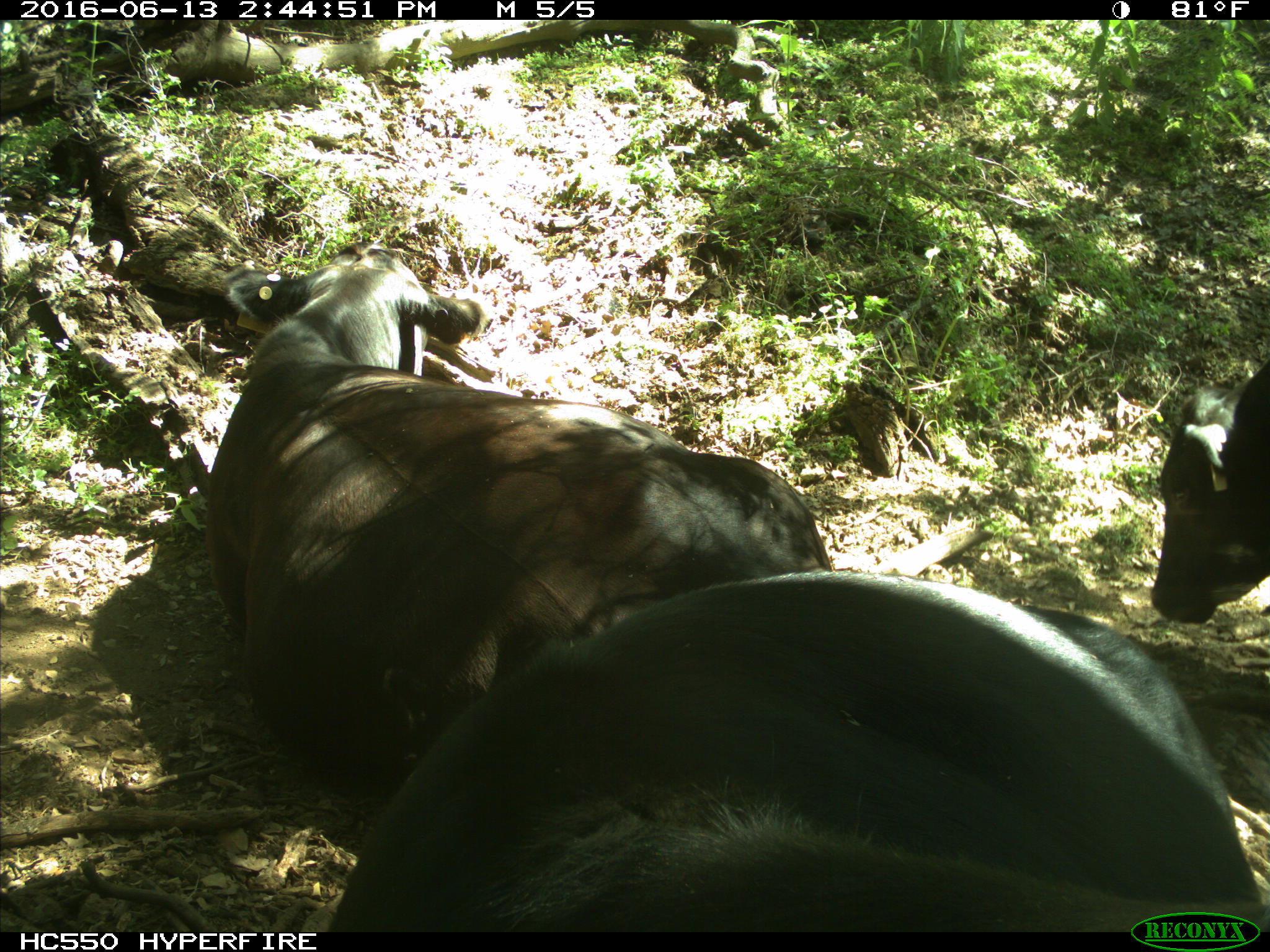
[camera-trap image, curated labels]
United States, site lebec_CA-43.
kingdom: Animalia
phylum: Chordata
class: Mammalia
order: Artiodactyla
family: Bovidae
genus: Bos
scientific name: Bos taurus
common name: domestic cow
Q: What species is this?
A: Bos taurus (domestic cow).